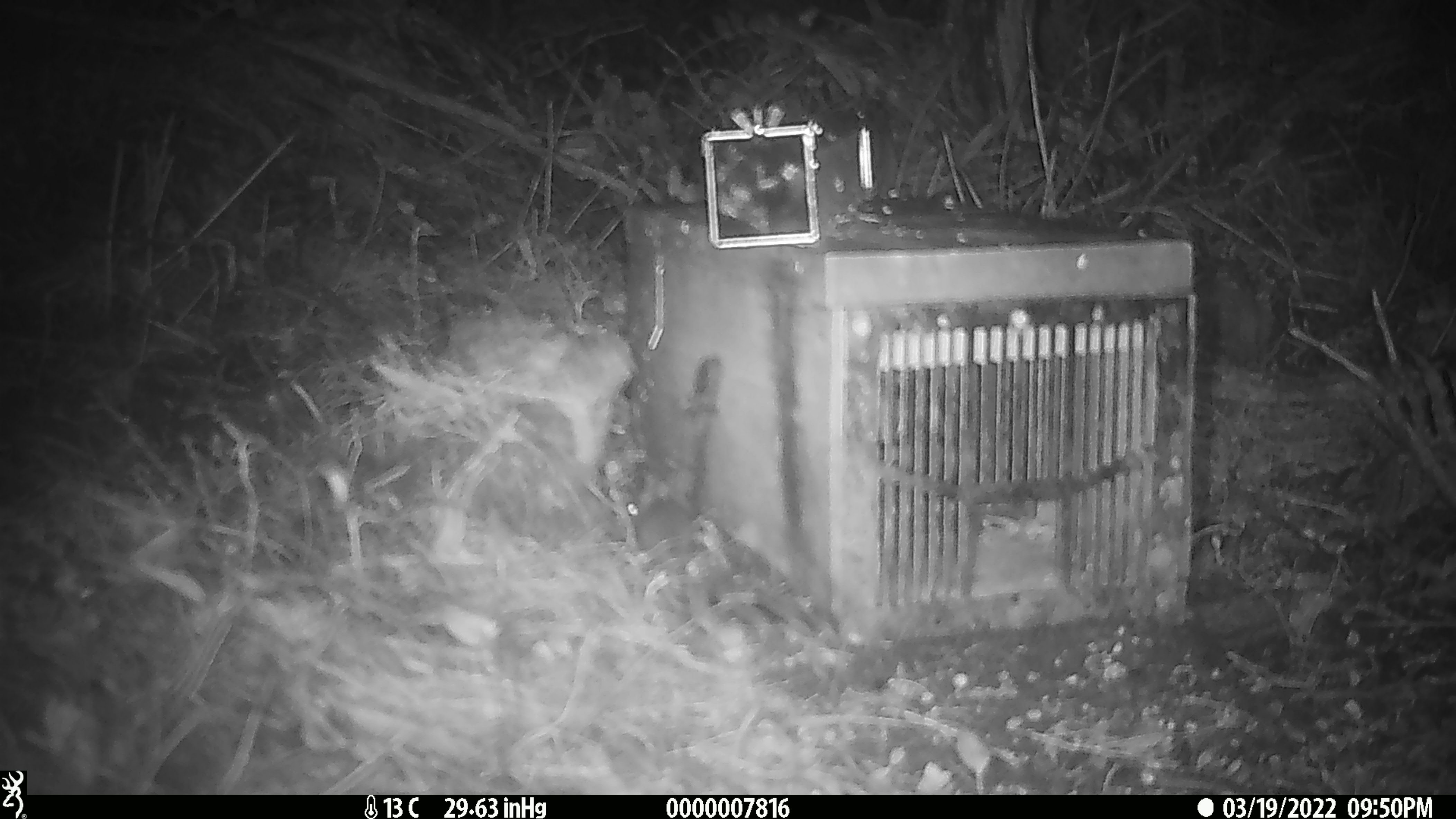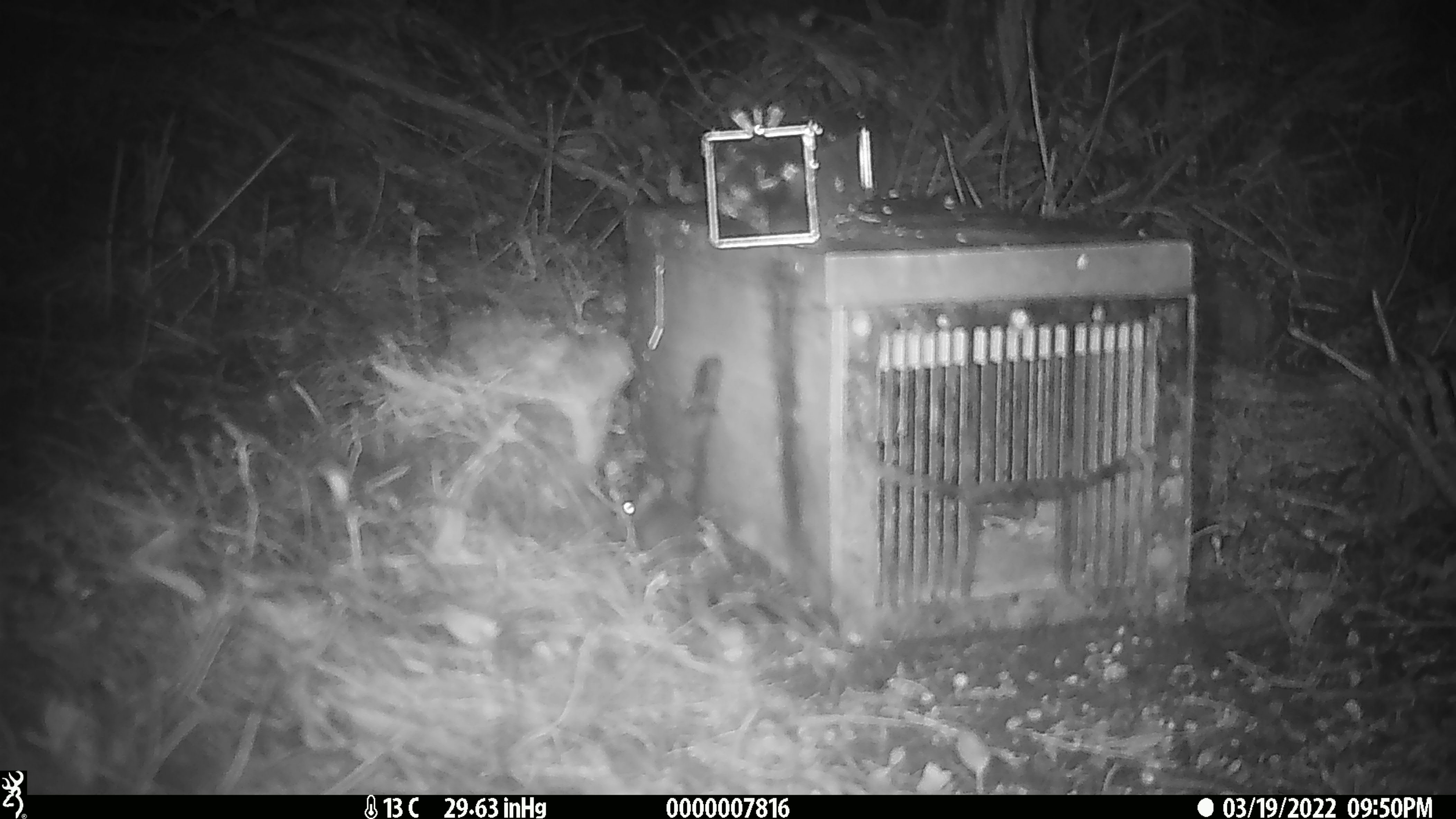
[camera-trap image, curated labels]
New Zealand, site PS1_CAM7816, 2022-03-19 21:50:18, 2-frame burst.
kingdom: Animalia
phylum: Chordata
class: Mammalia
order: Rodentia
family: Muridae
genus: Mus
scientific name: Mus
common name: mouse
Mouse (Mus).